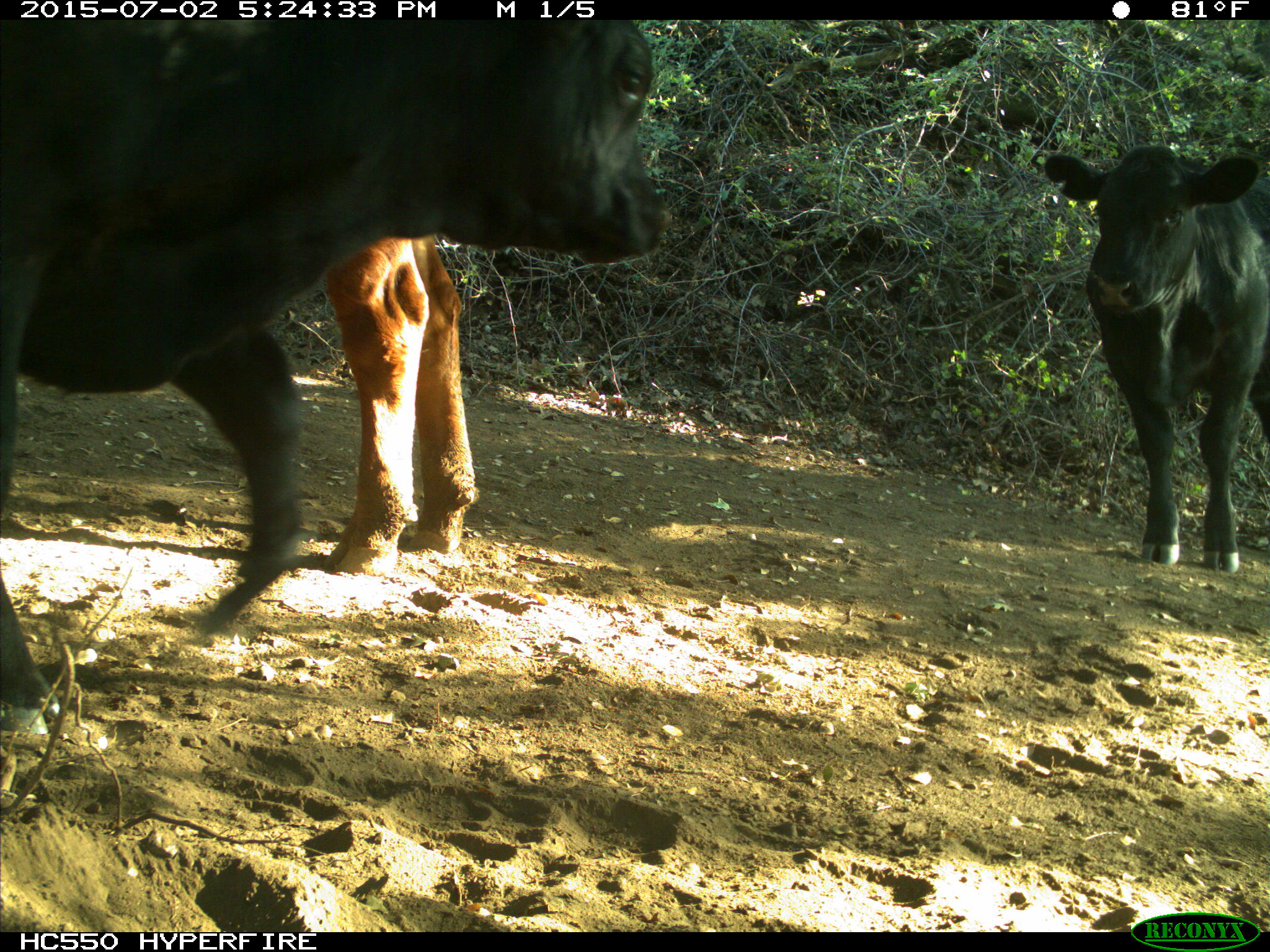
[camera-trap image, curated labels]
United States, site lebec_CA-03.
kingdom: Animalia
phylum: Chordata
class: Mammalia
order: Artiodactyla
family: Bovidae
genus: Bos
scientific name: Bos taurus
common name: domestic cow